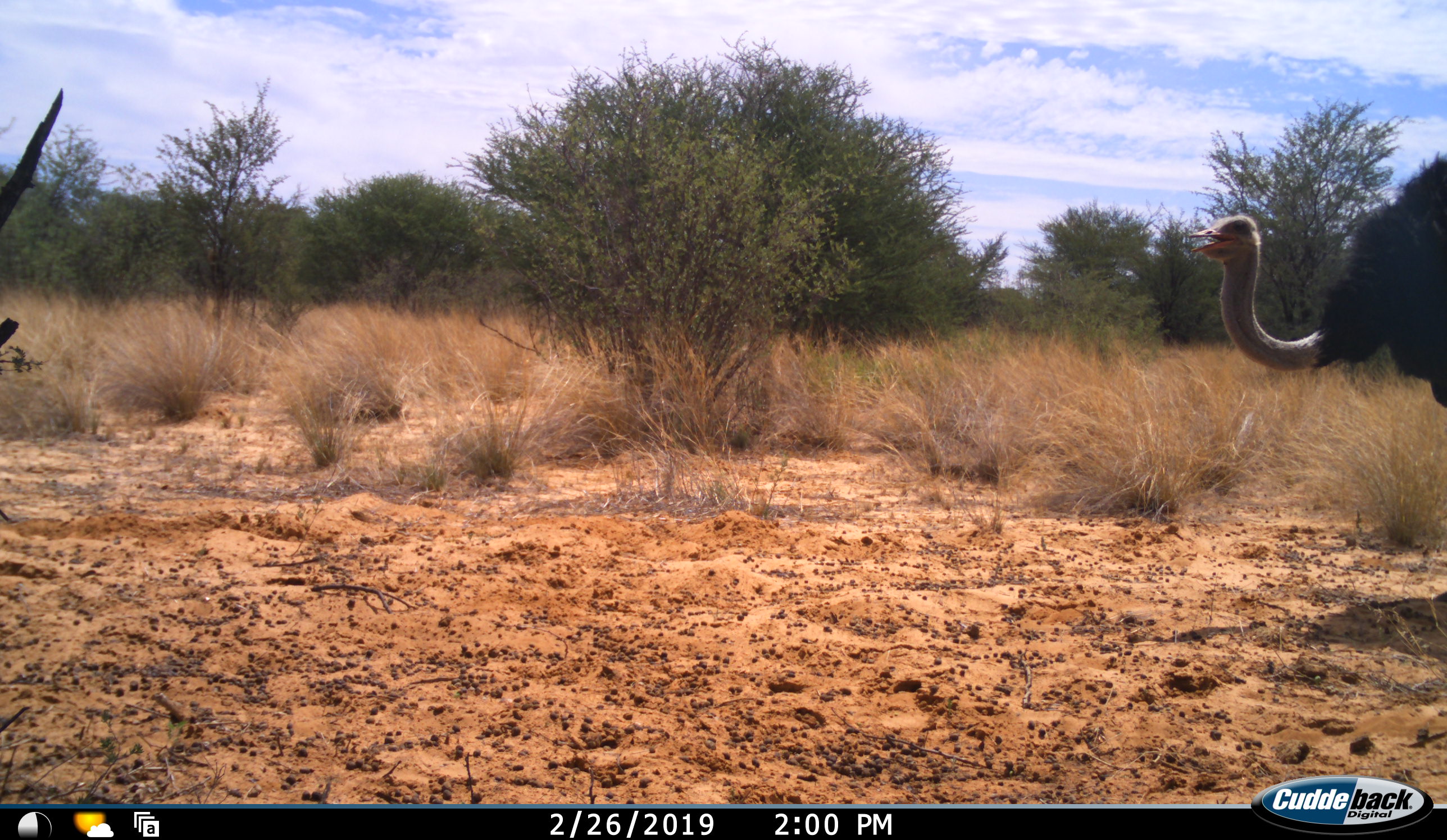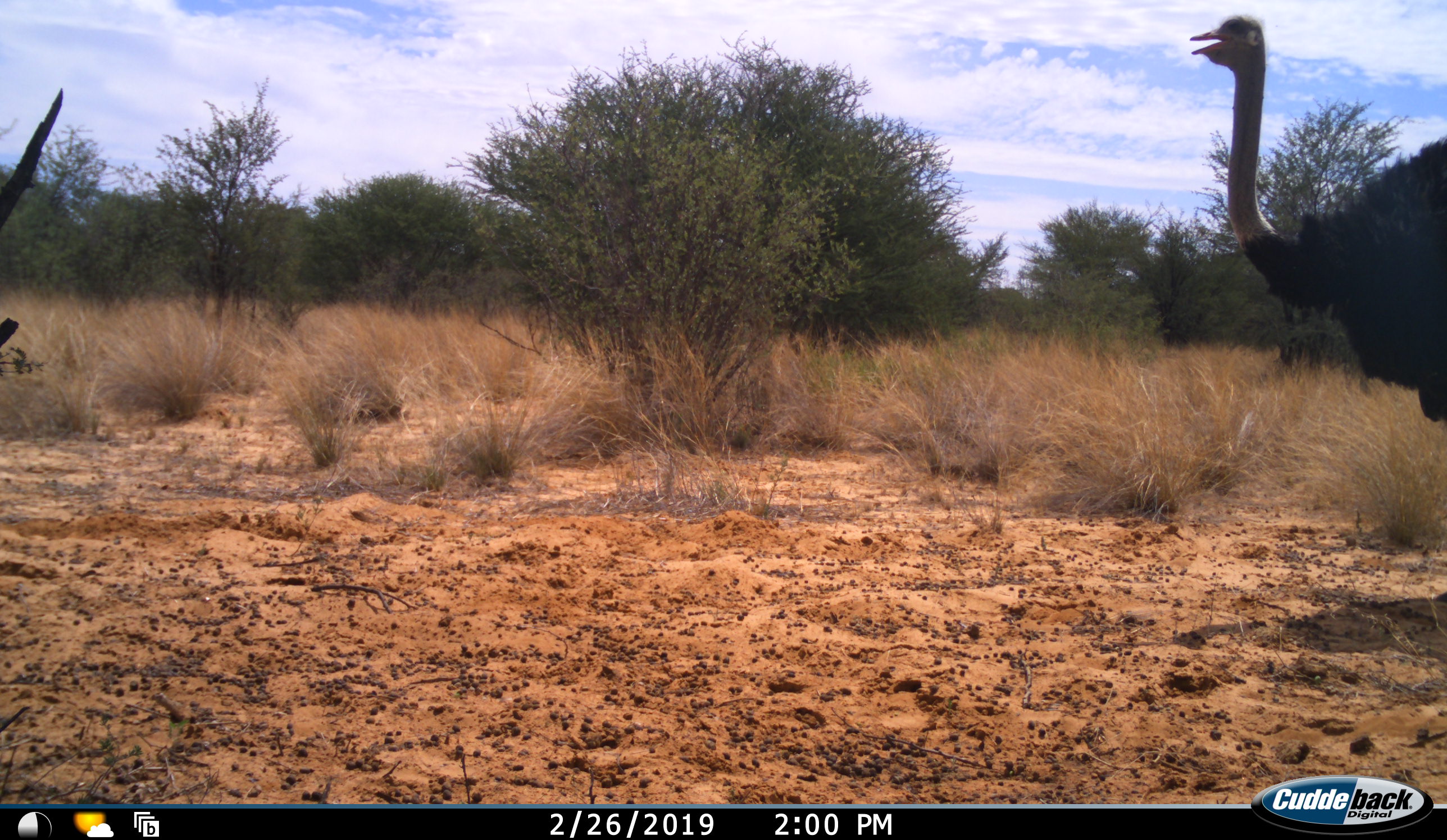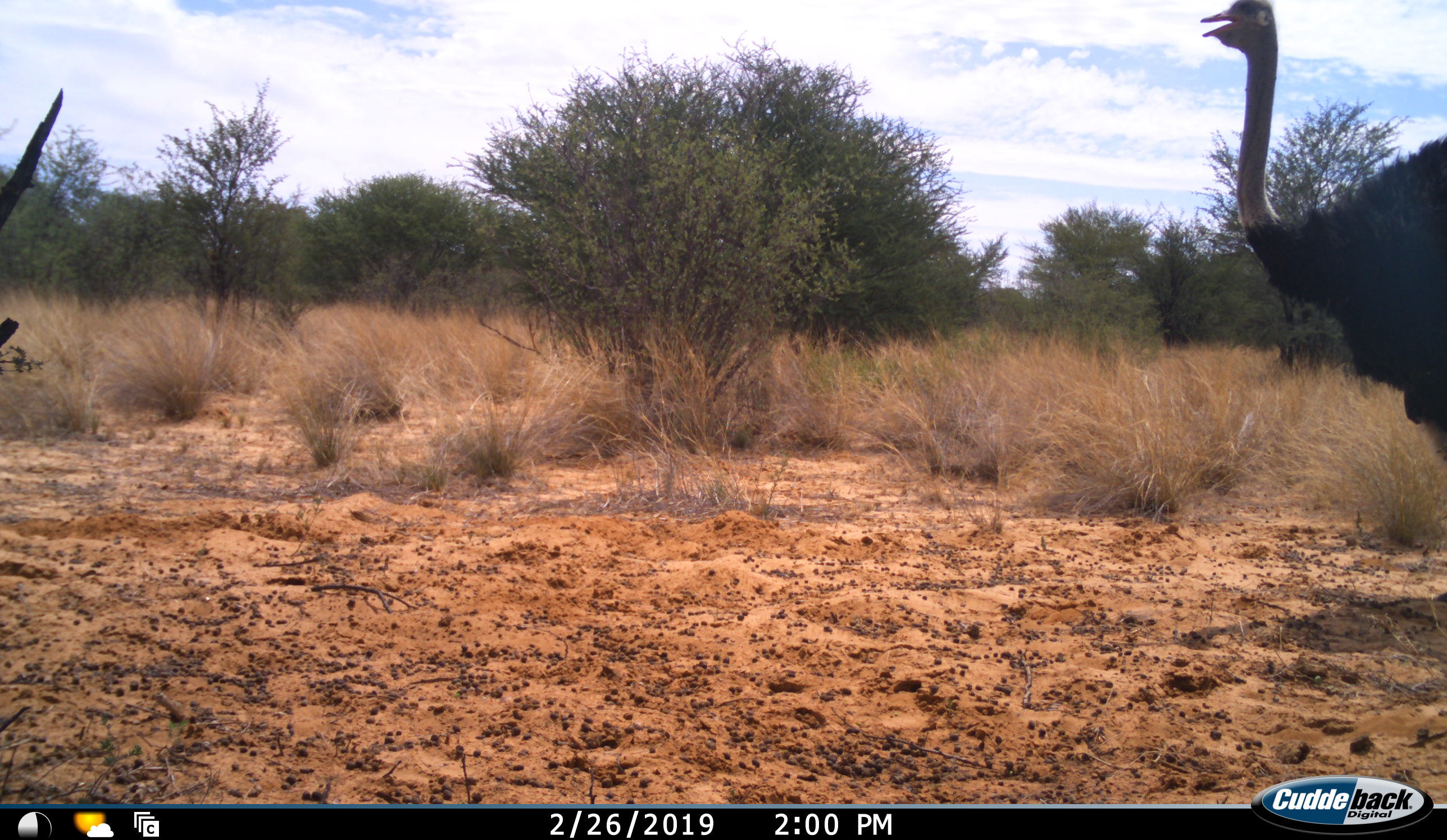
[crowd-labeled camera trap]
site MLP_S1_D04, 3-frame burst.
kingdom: Animalia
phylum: Chordata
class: Aves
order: Struthioniformes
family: Struthionidae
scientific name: Struthionidae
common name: ostrich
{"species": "ostrich (Struthionidae)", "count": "1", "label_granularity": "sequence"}